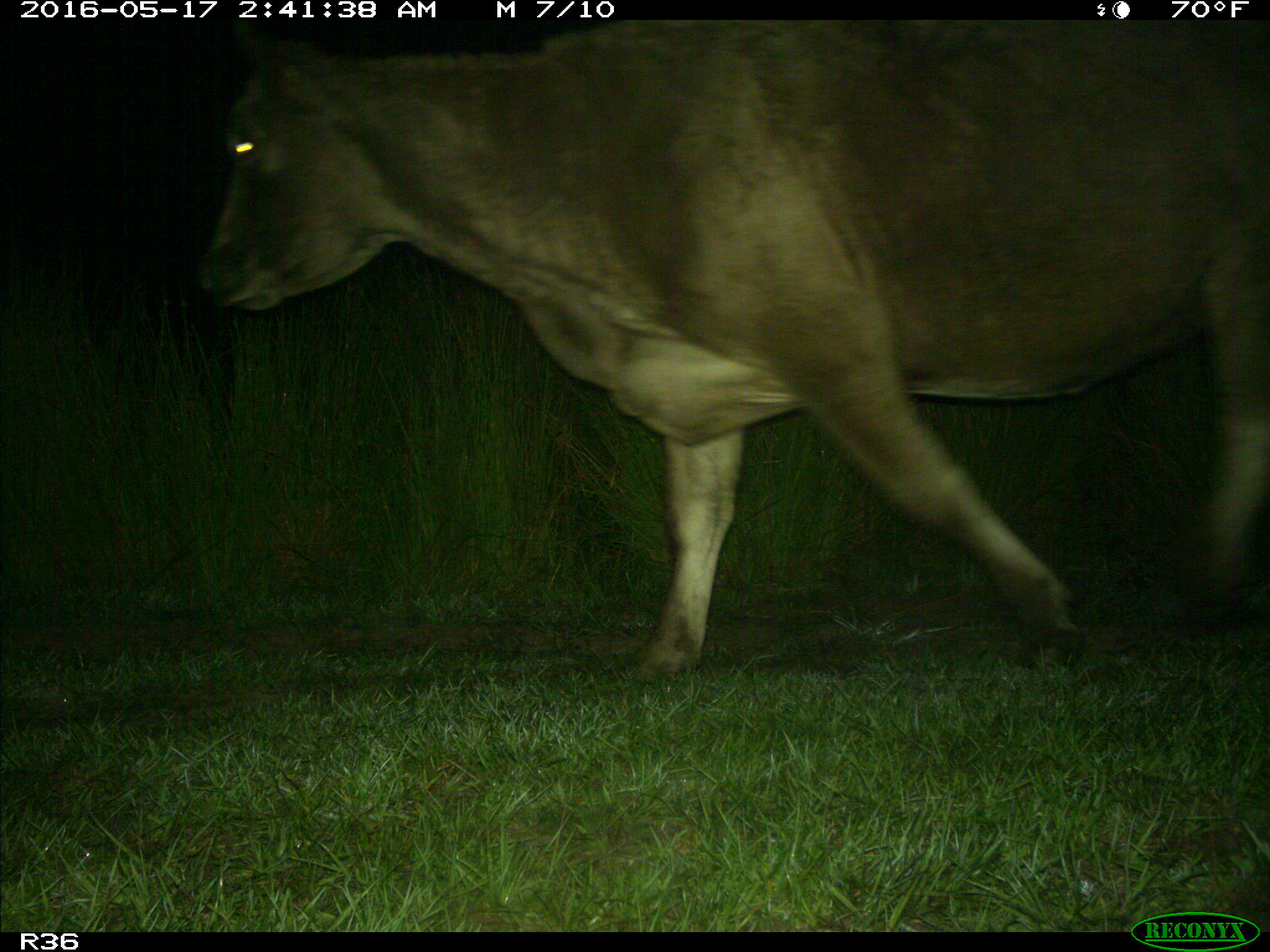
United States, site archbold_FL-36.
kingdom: Animalia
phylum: Chordata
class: Mammalia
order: Artiodactyla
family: Bovidae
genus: Bos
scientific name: Bos taurus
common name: domestic cow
Bos taurus (domestic cow).